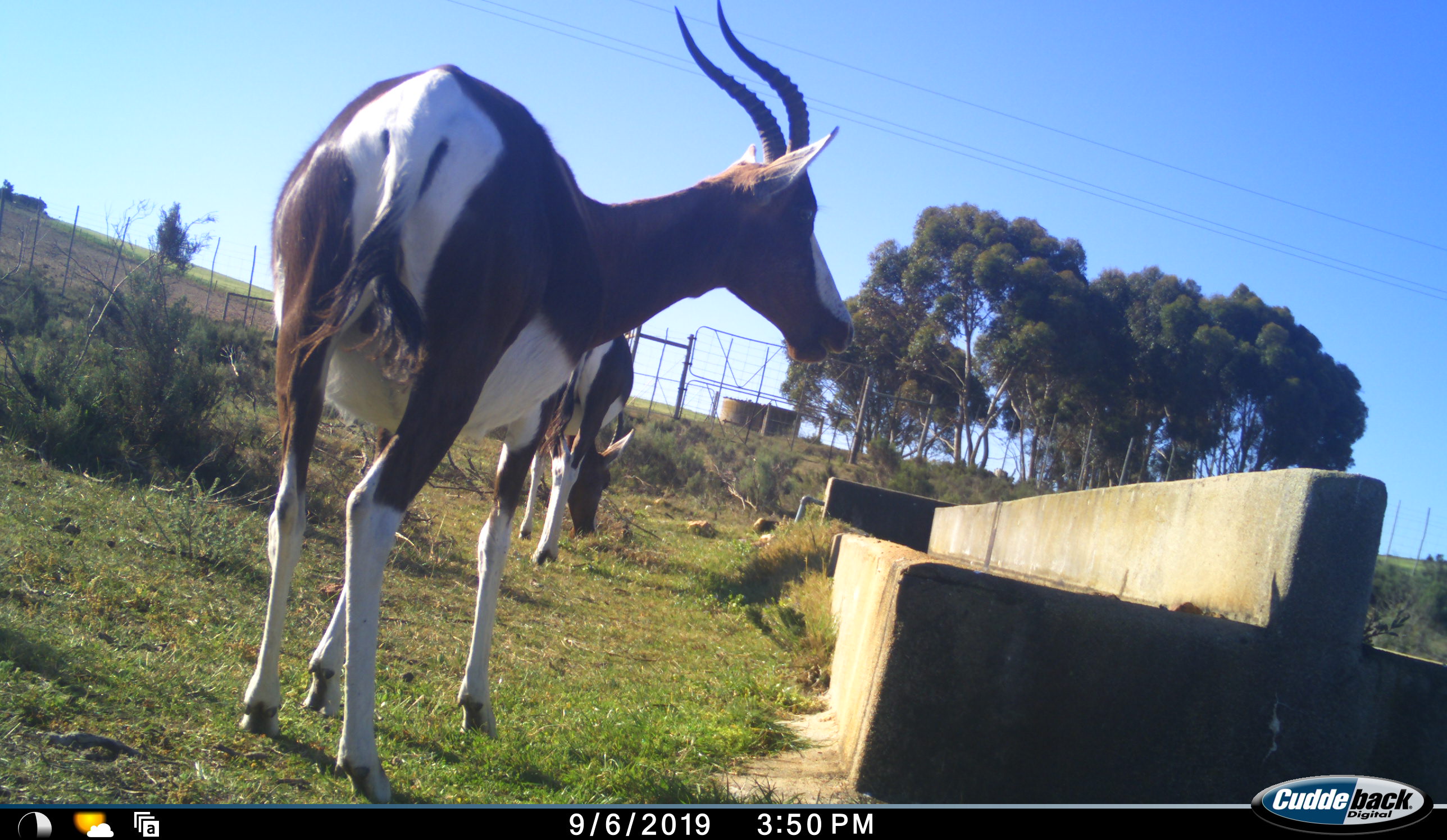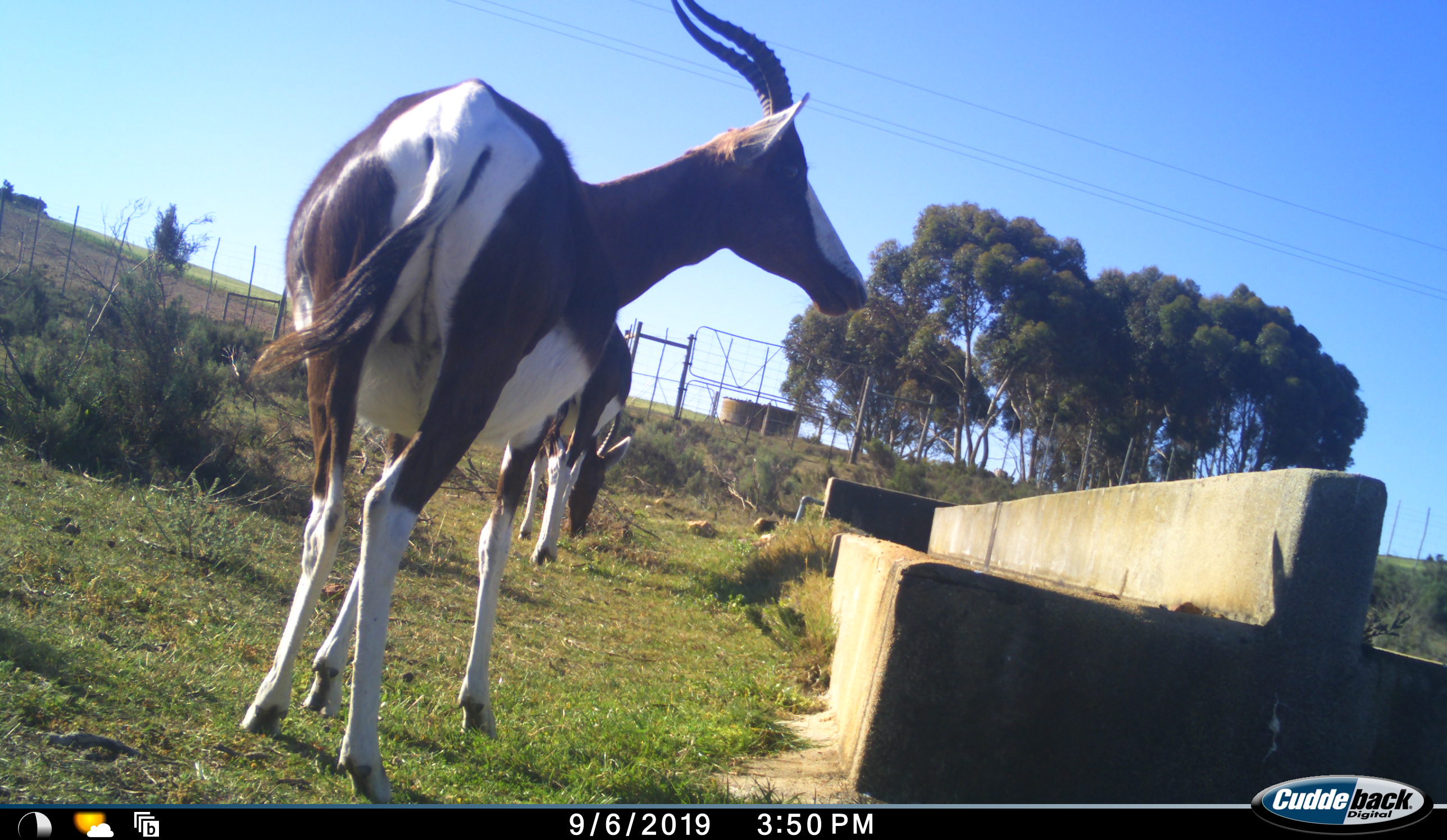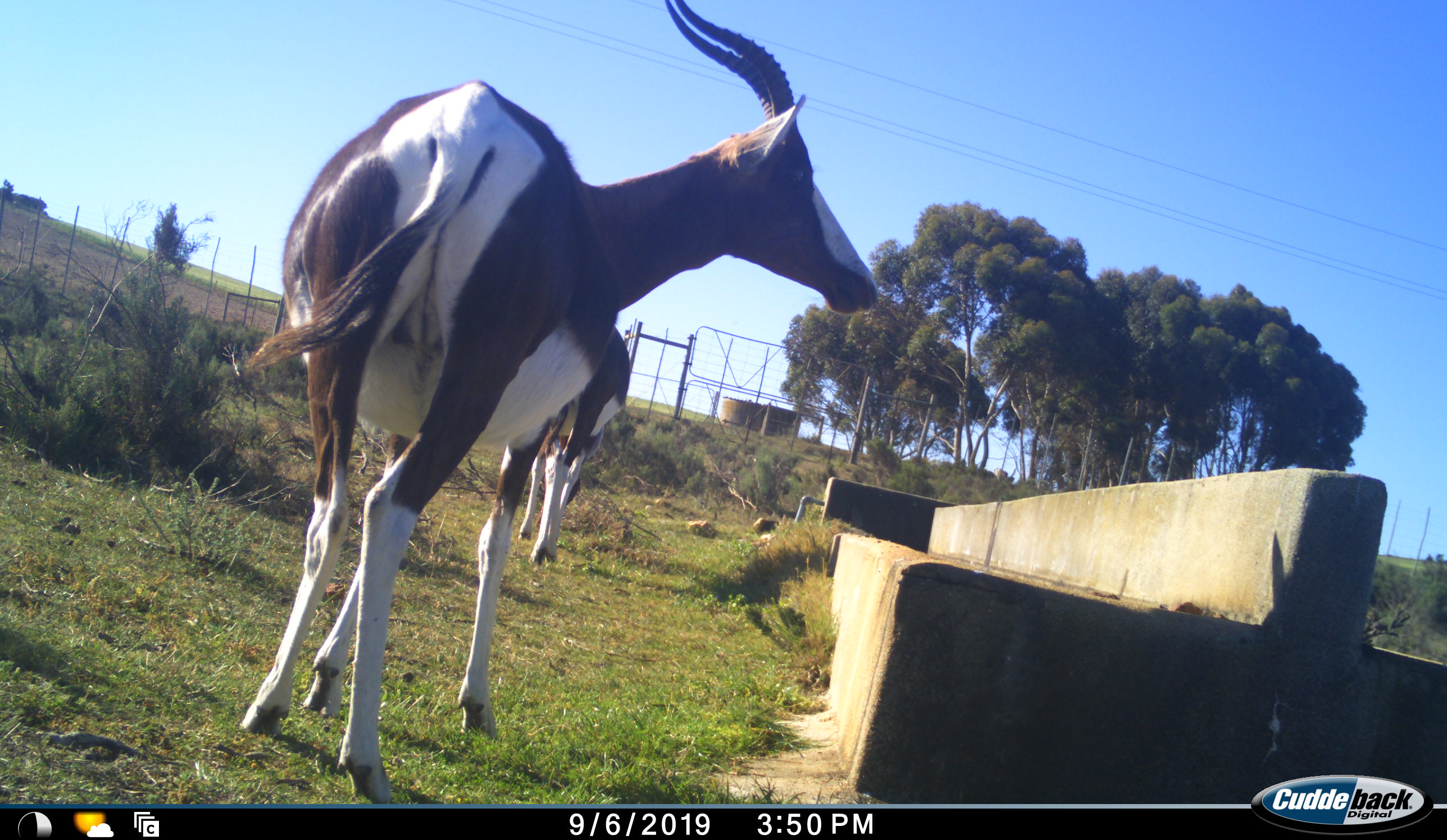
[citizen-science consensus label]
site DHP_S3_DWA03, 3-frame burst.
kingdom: Animalia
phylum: Chordata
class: Mammalia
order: Artiodactyla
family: Bovidae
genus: Damaliscus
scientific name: Damaliscus pygargus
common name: bontebok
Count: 2.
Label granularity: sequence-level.